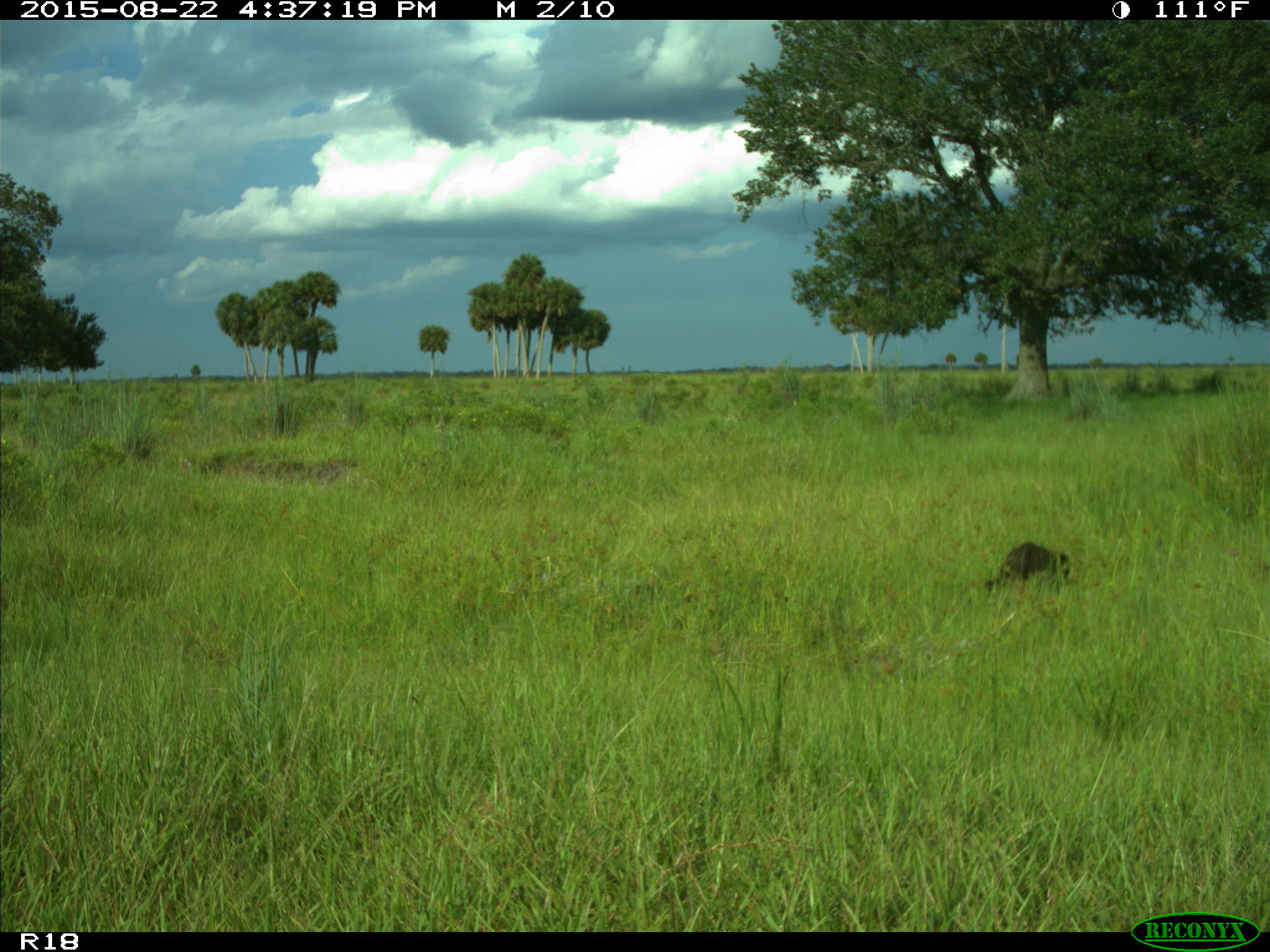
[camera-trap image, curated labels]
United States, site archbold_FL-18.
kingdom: Animalia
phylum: Chordata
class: Mammalia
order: Carnivora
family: Procyonidae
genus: Procyon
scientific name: Procyon lotor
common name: common raccoon